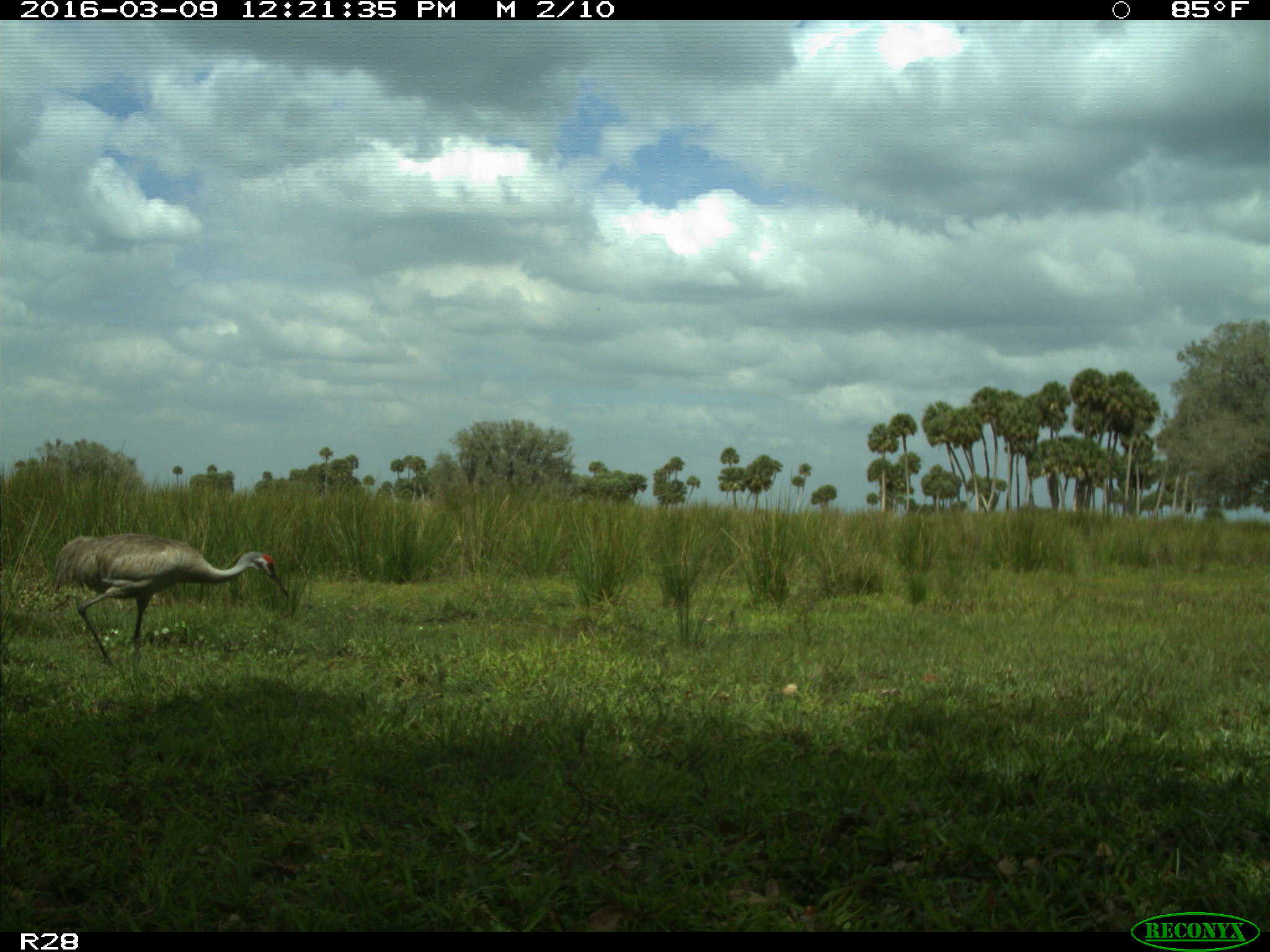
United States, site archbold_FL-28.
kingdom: Animalia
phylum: Chordata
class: Aves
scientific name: Aves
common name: birds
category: unidentified bird